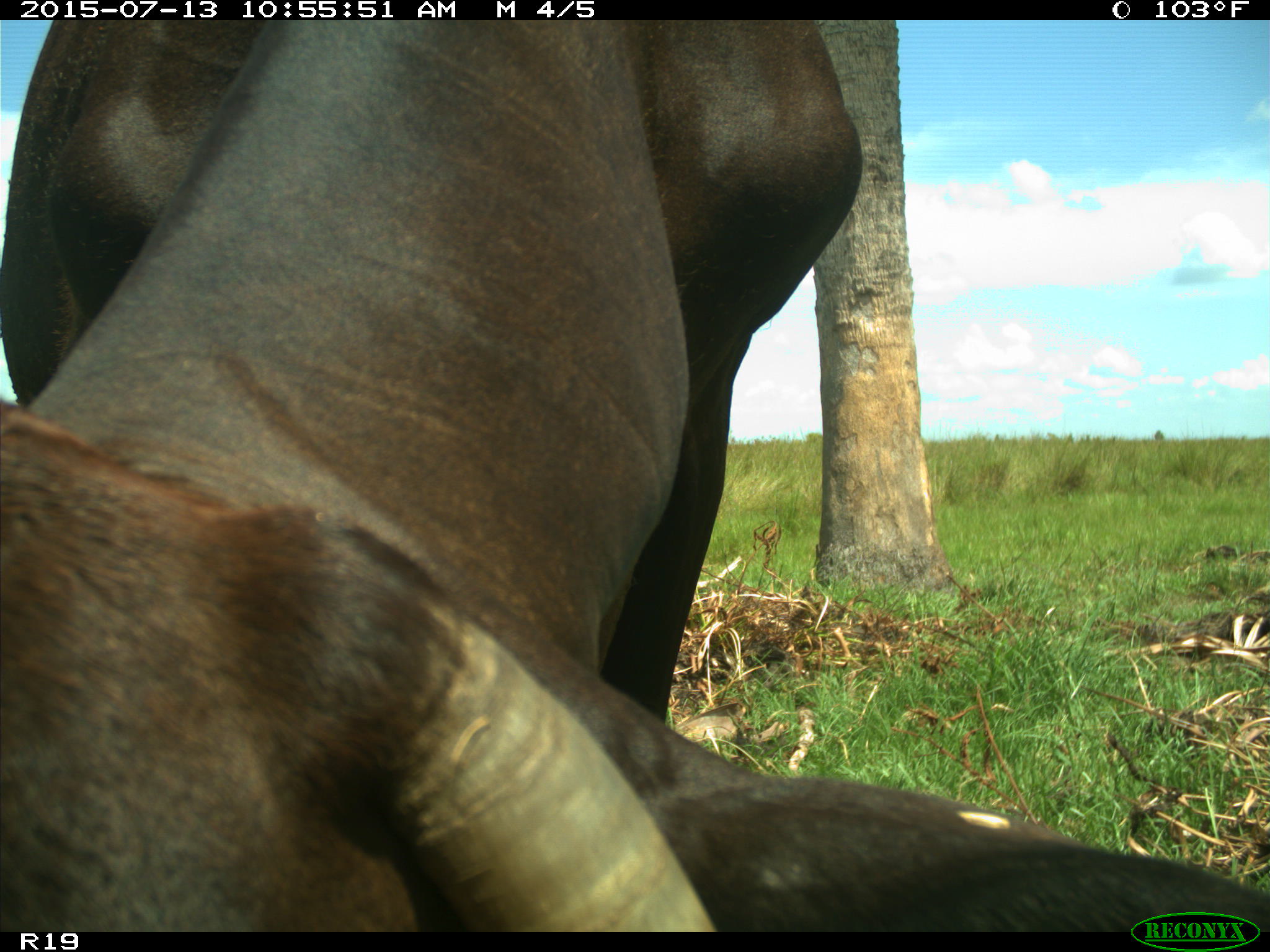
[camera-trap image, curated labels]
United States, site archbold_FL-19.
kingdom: Animalia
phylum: Chordata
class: Mammalia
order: Artiodactyla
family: Bovidae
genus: Bos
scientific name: Bos taurus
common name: domestic cow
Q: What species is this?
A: Bos taurus (domestic cow).